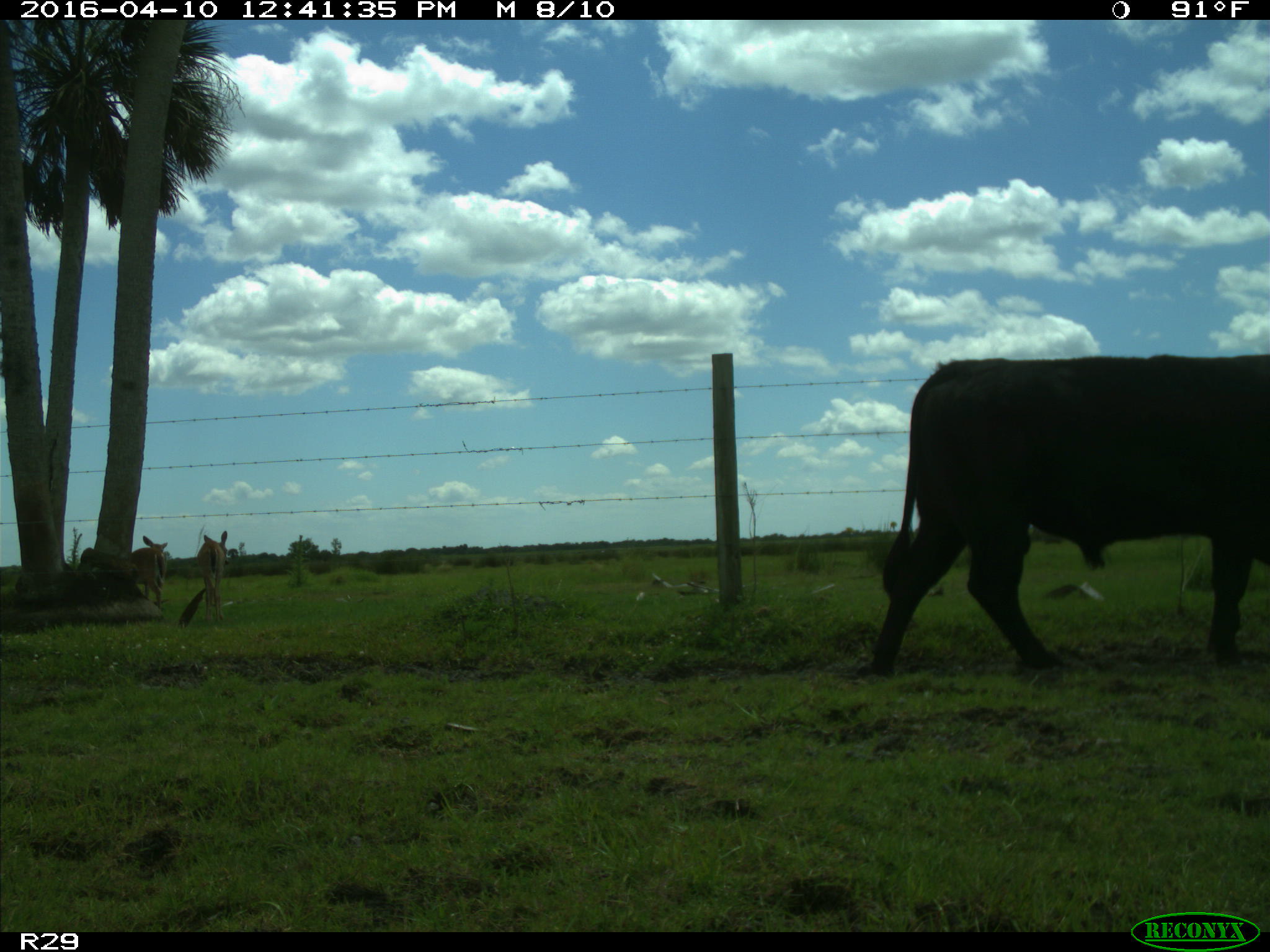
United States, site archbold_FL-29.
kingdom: Animalia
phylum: Chordata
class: Mammalia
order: Artiodactyla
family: Bovidae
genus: Bos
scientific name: Bos taurus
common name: domestic cow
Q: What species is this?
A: Bos taurus (domestic cow).